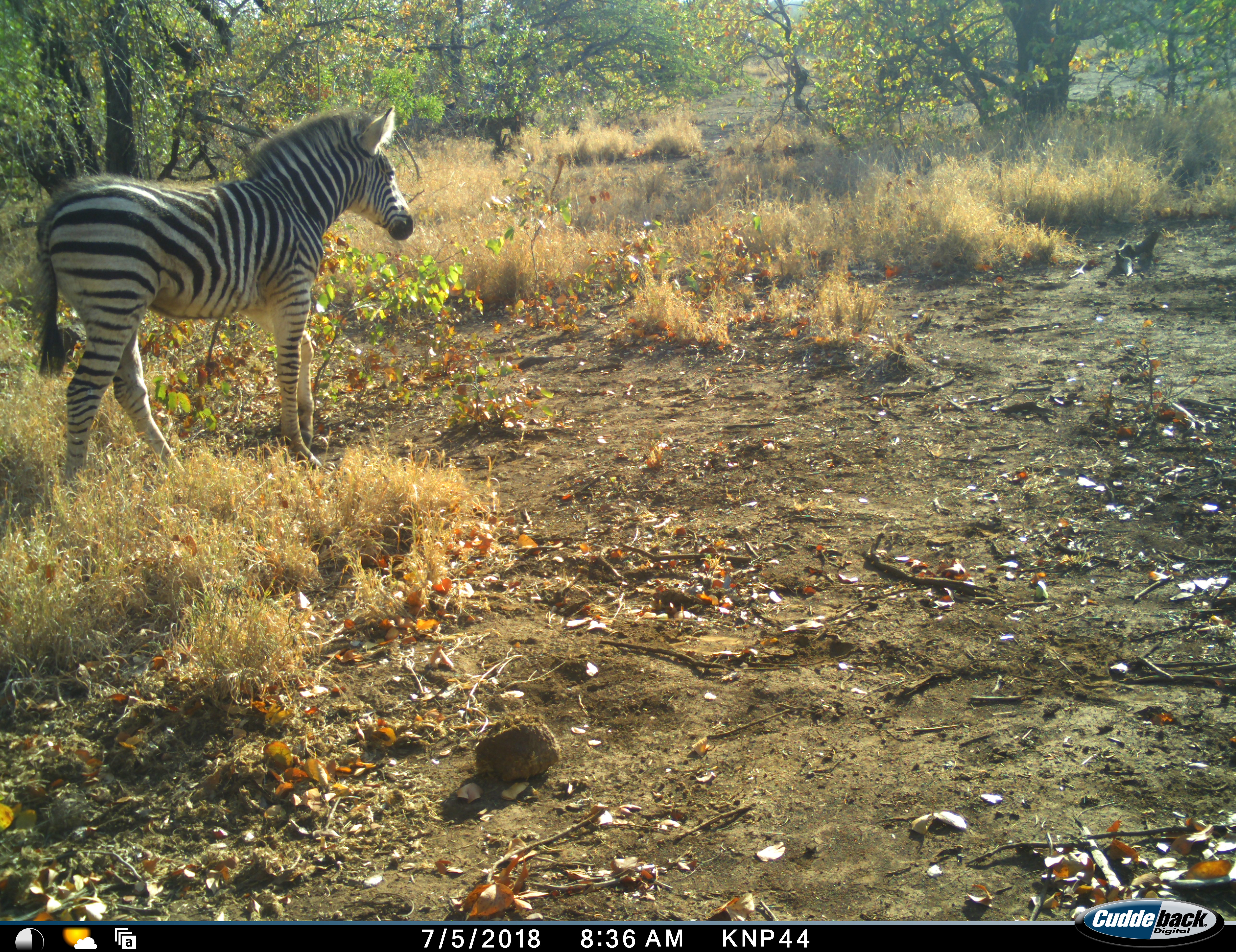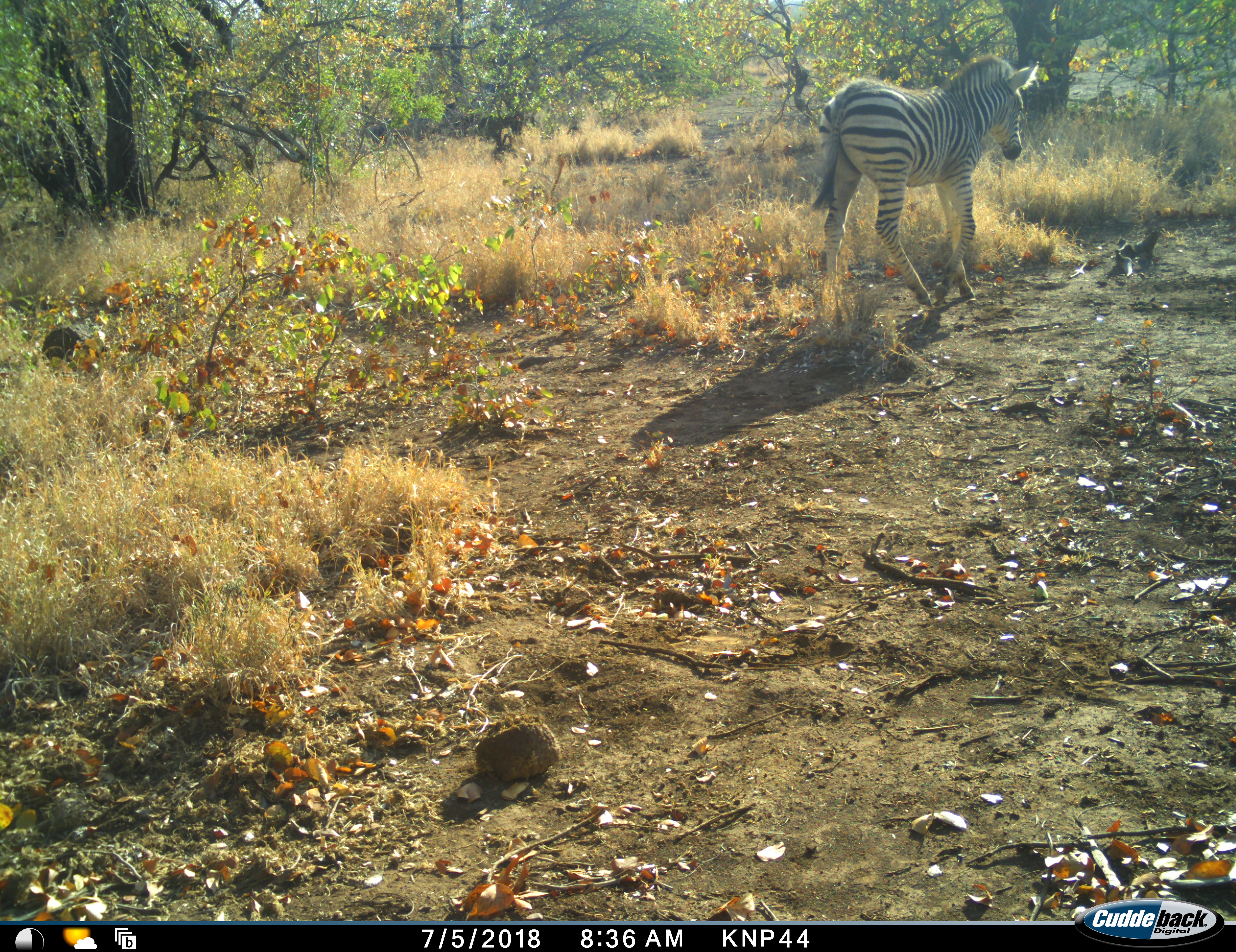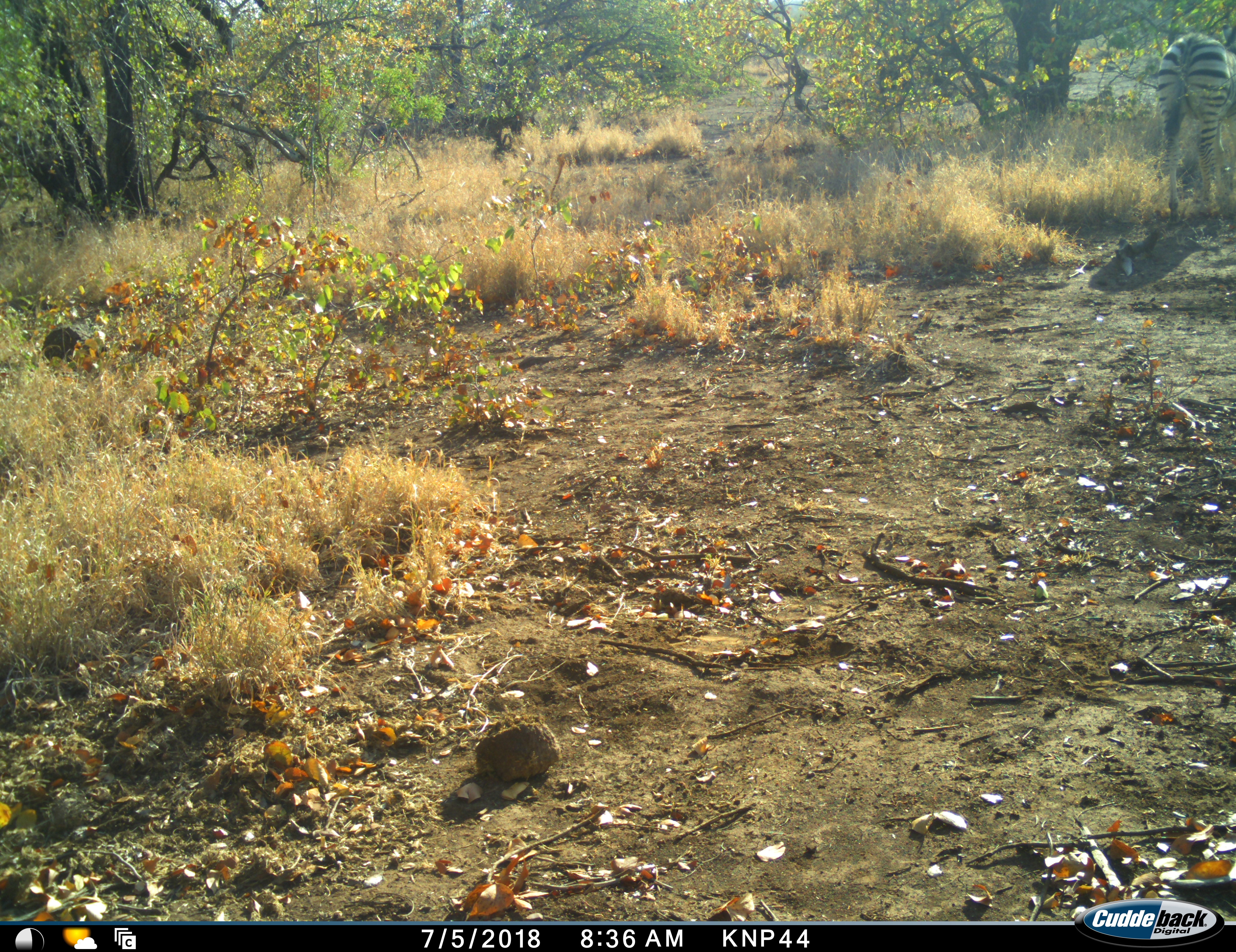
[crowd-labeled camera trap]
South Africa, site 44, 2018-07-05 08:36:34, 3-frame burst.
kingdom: Animalia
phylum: Chordata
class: Mammalia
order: Perissodactyla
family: Equidae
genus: Equus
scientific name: Equus quagga burchellii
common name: burchell's zebra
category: zebraburchells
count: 1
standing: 10%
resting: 0%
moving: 90%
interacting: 0%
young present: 10%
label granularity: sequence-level